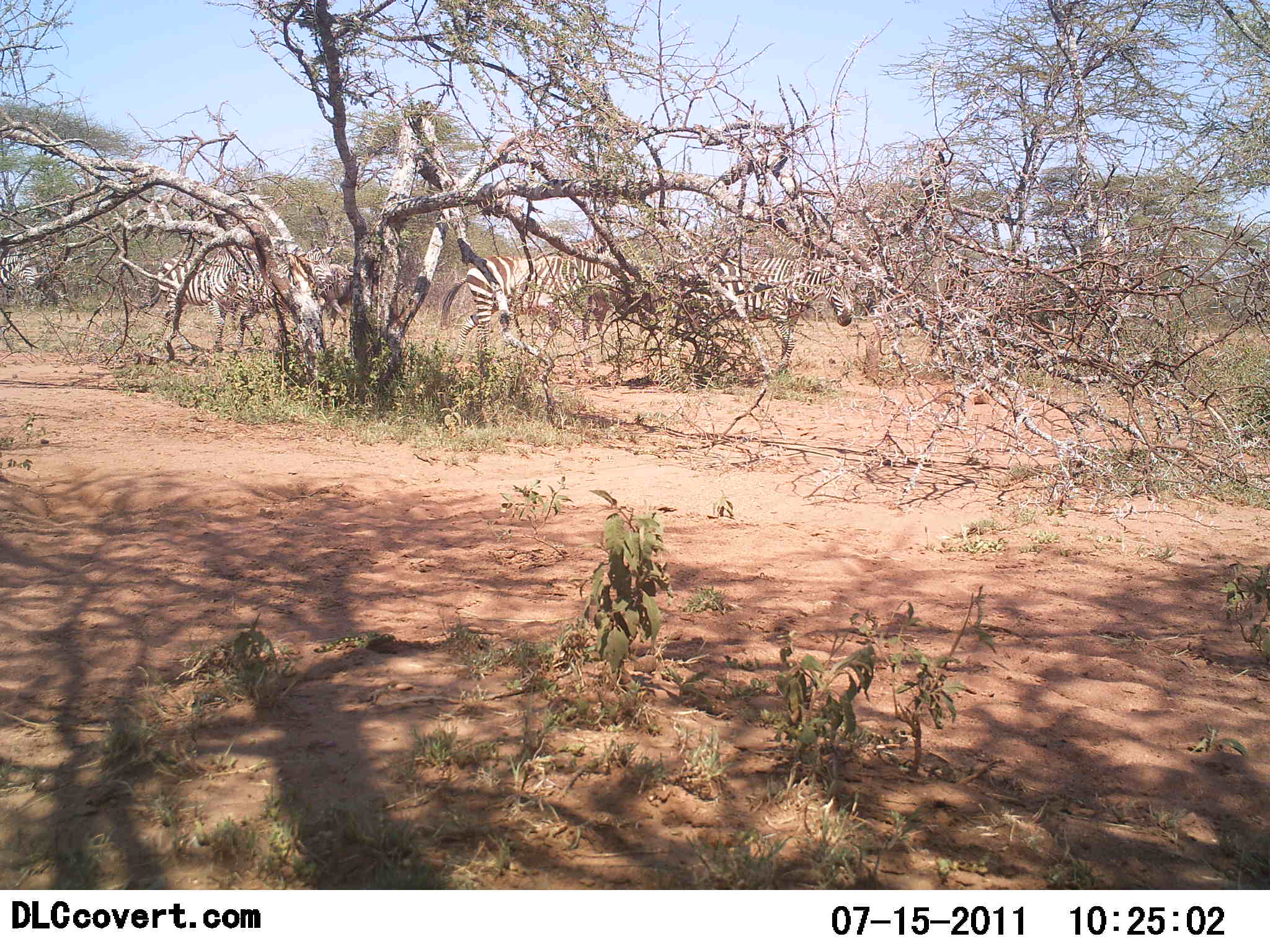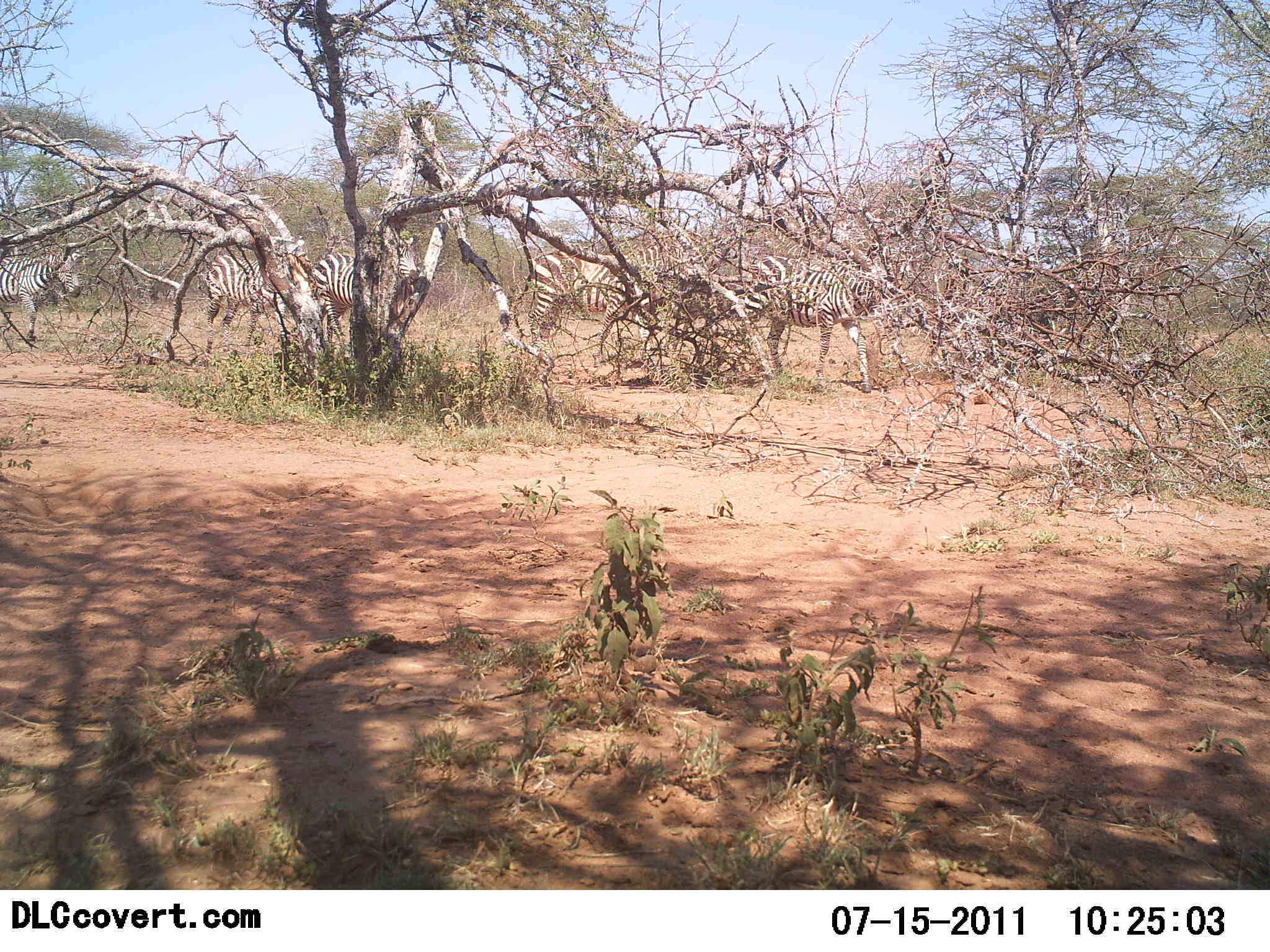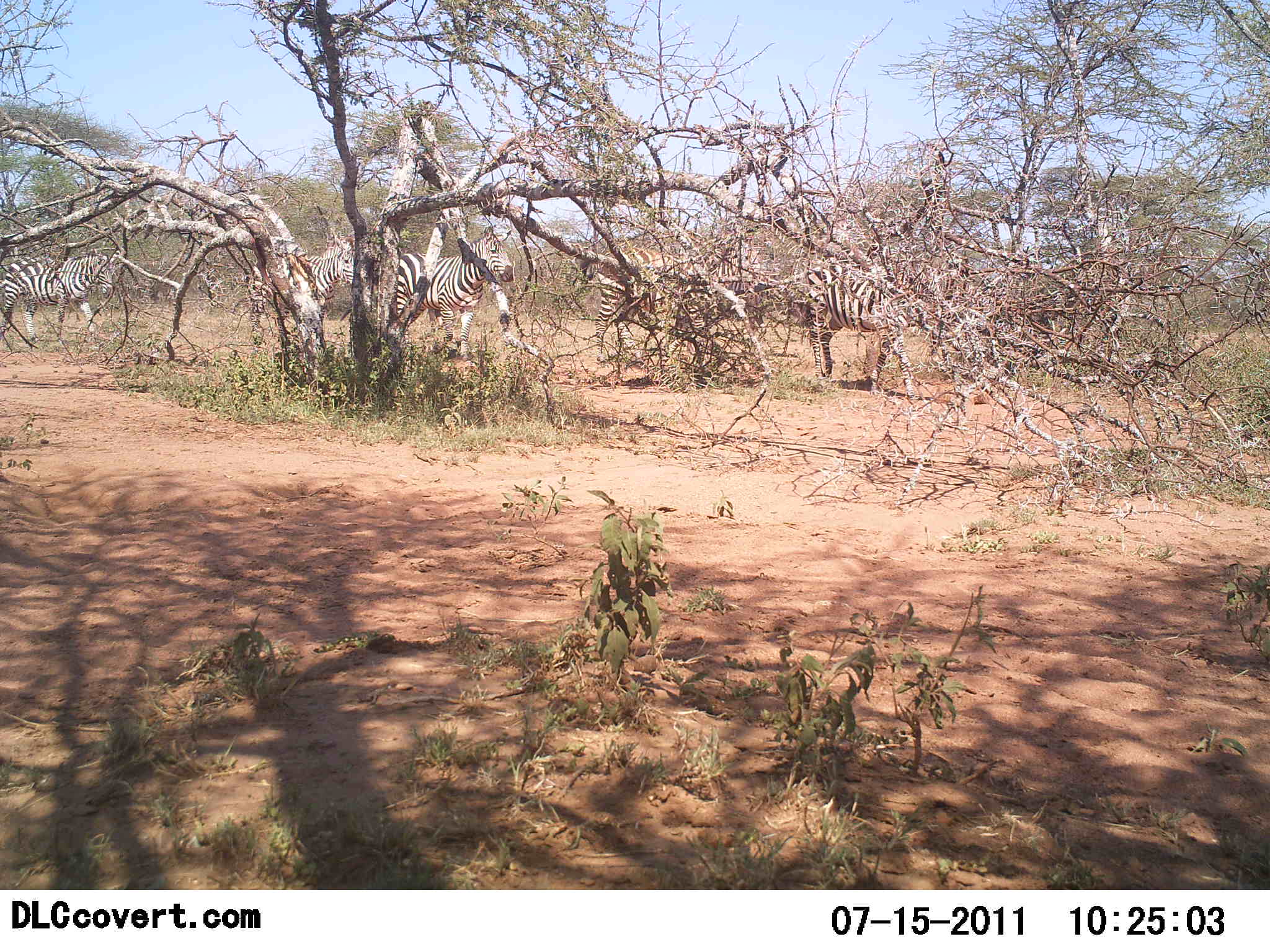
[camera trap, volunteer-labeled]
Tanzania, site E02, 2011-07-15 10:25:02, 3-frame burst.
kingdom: Animalia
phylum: Chordata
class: Mammalia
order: Perissodactyla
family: Equidae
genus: Equus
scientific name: Equus quagga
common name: plains zebra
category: zebra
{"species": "zebra (plains zebra) (Equus quagga)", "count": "5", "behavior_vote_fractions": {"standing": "0%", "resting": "0%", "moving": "100%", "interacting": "0%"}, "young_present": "0%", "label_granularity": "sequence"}